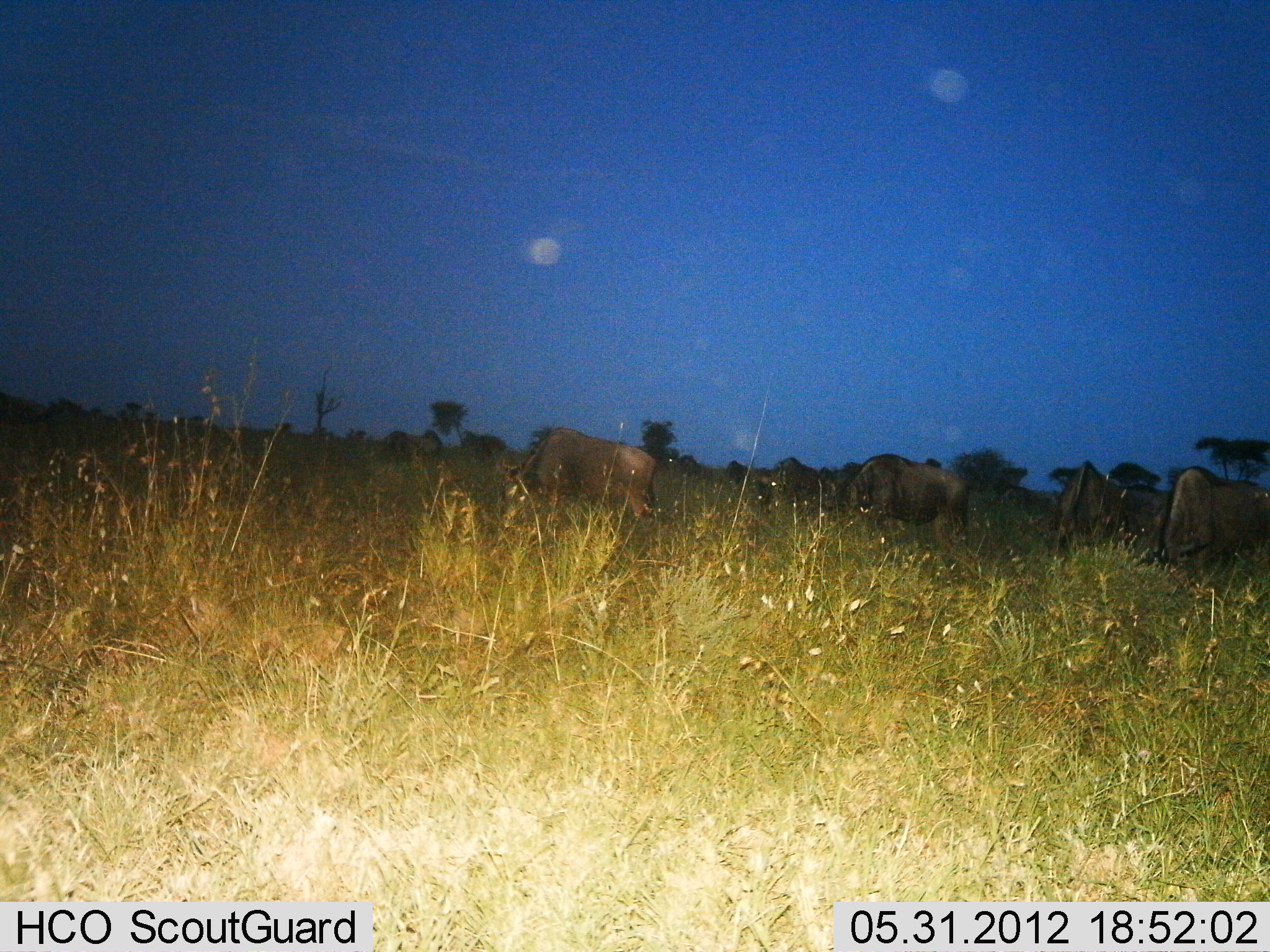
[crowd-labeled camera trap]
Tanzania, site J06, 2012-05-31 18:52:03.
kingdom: Animalia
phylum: Chordata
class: Mammalia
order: Artiodactyla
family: Bovidae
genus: Connochaetes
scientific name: Connochaetes taurinus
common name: blue wildebeest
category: wildebeest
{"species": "wildebeest (blue wildebeest) (Connochaetes taurinus)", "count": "5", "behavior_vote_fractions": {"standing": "30%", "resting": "0%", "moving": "10%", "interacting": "0%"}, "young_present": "0%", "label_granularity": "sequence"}